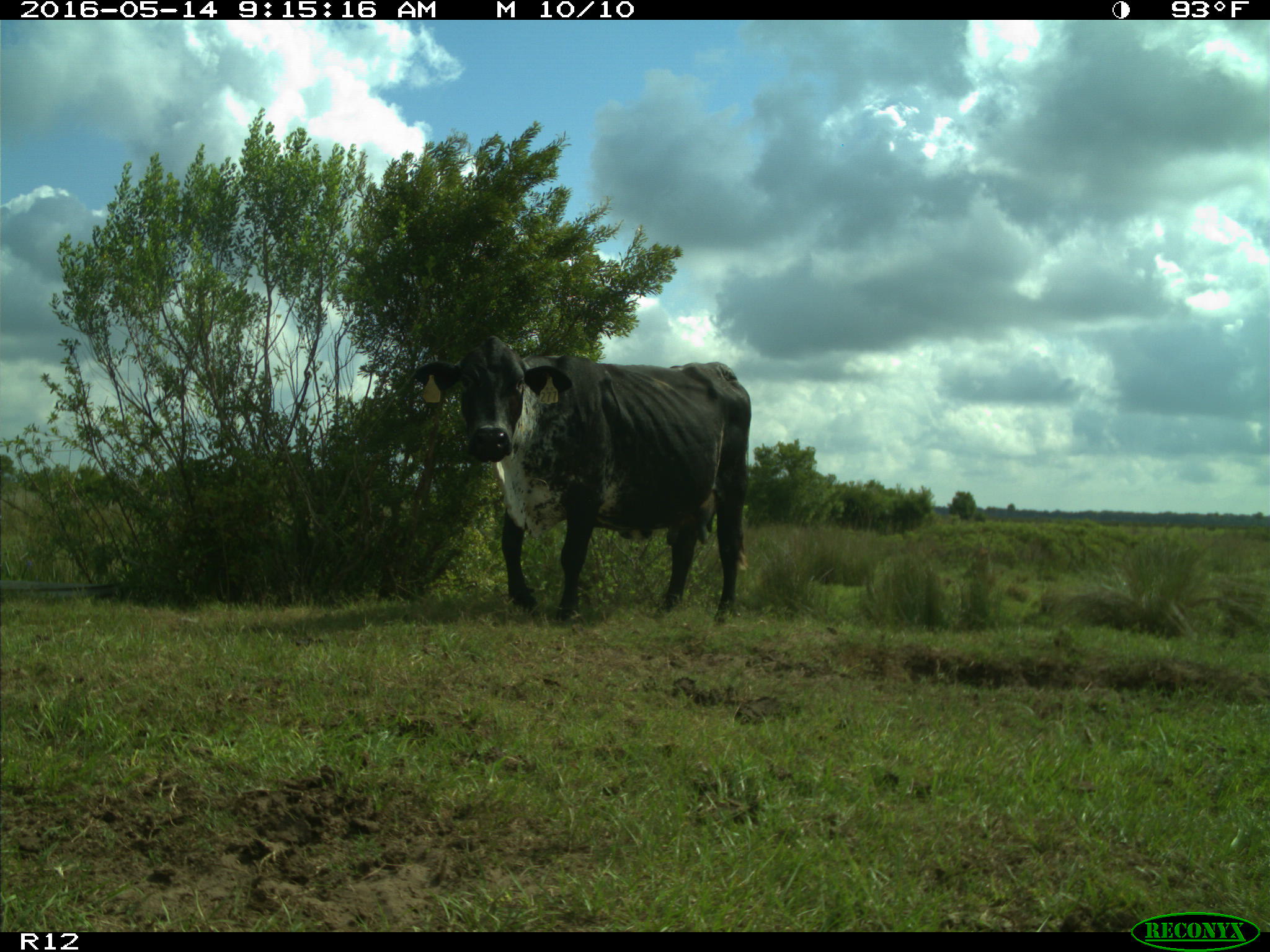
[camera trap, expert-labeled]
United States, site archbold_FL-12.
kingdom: Animalia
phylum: Chordata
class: Mammalia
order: Artiodactyla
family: Bovidae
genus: Bos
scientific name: Bos taurus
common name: domestic cow